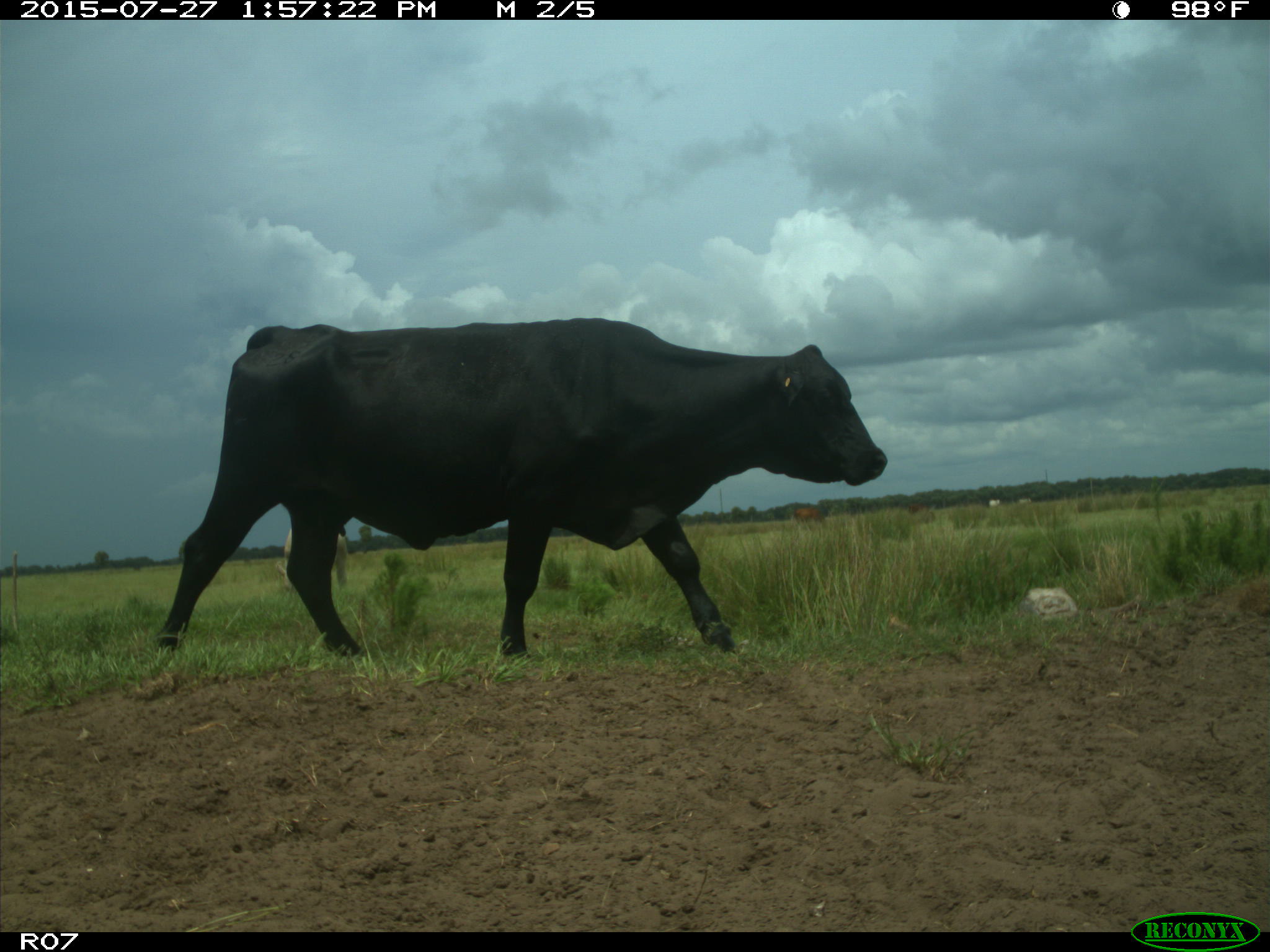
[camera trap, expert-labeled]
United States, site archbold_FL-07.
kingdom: Animalia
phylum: Chordata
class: Mammalia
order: Artiodactyla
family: Bovidae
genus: Bos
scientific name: Bos taurus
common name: domestic cow